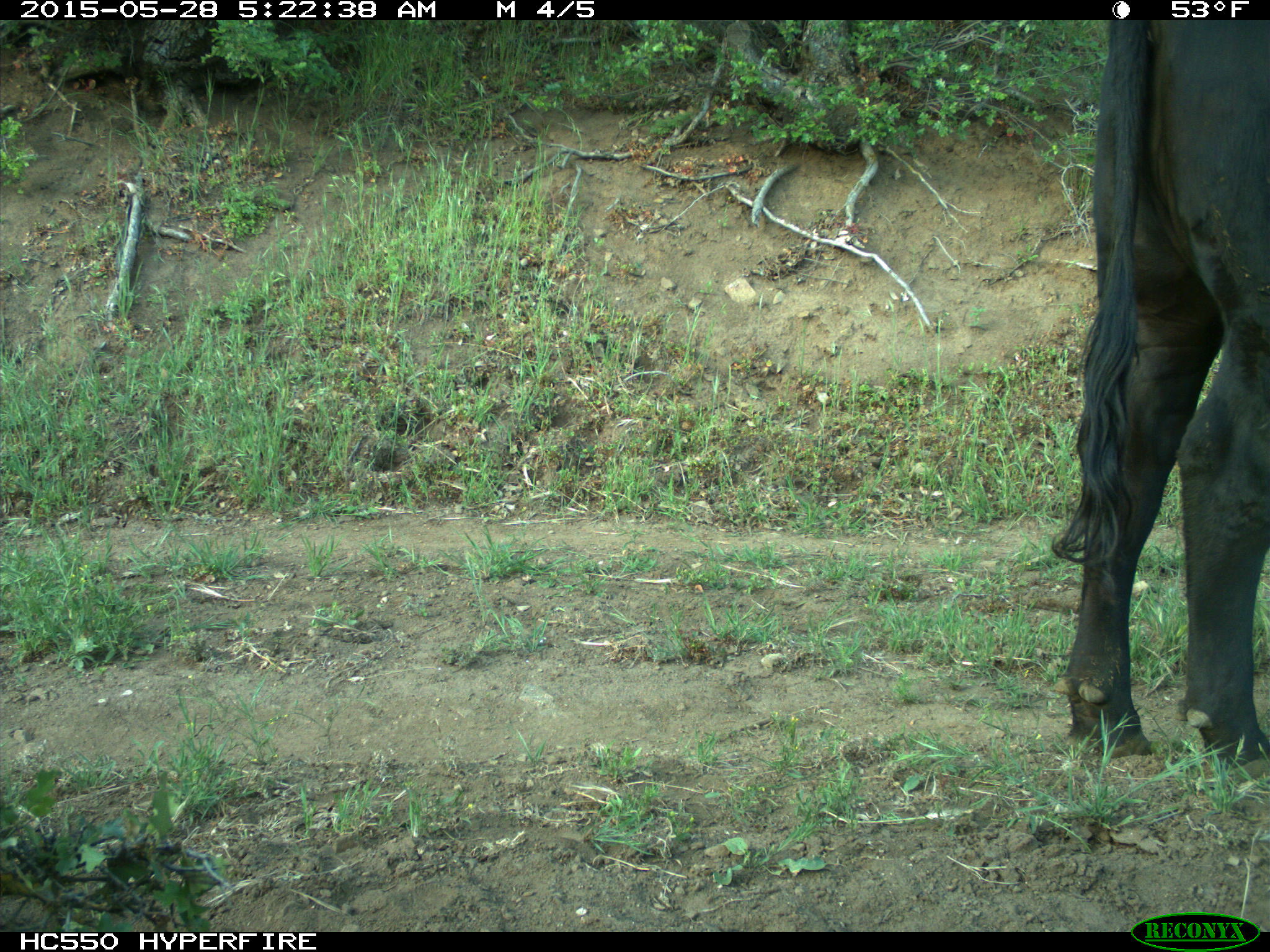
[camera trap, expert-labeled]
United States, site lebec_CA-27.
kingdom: Animalia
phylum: Chordata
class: Mammalia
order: Artiodactyla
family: Bovidae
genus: Bos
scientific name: Bos taurus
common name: domestic cow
Bos taurus (domestic cow).